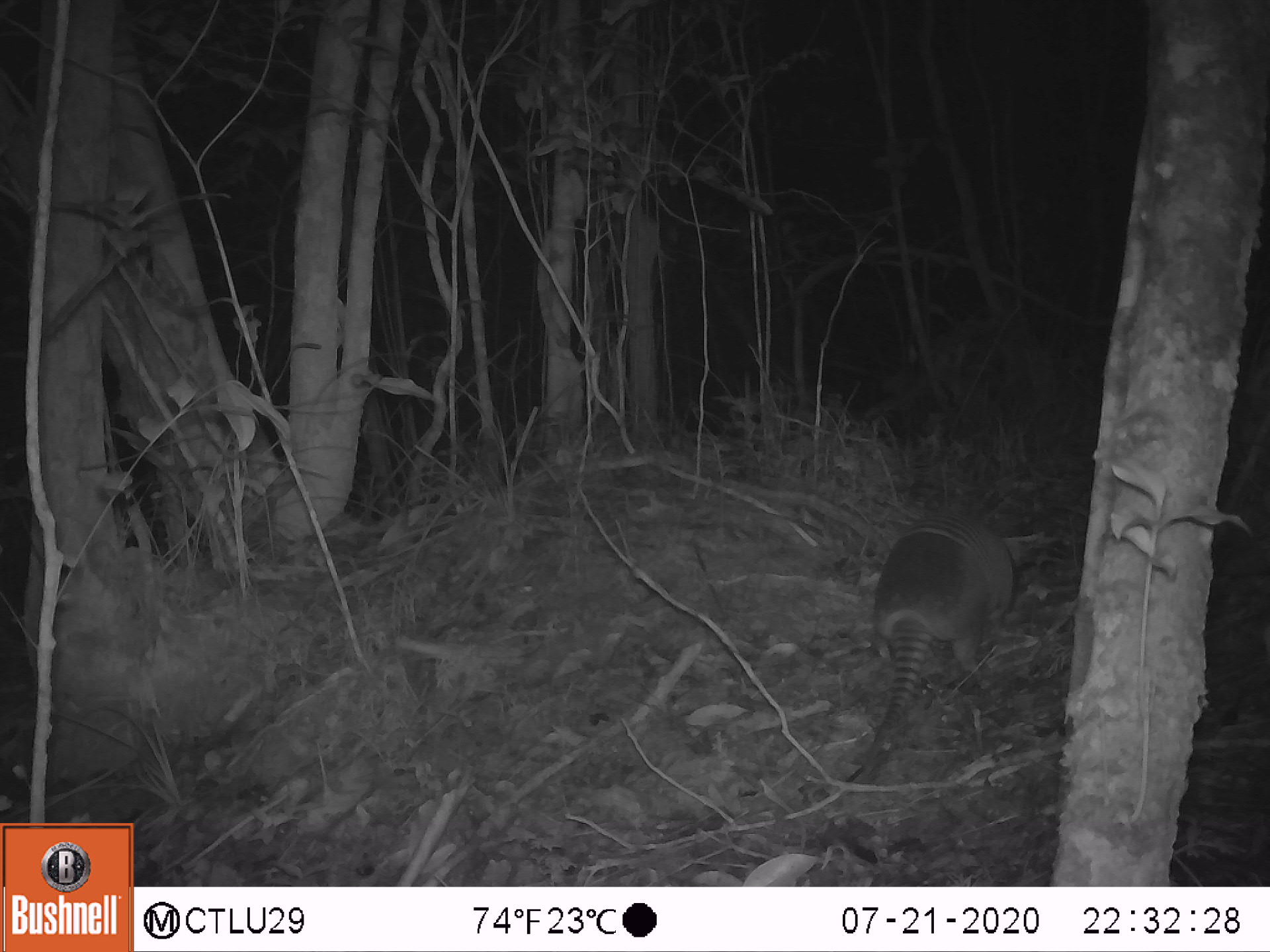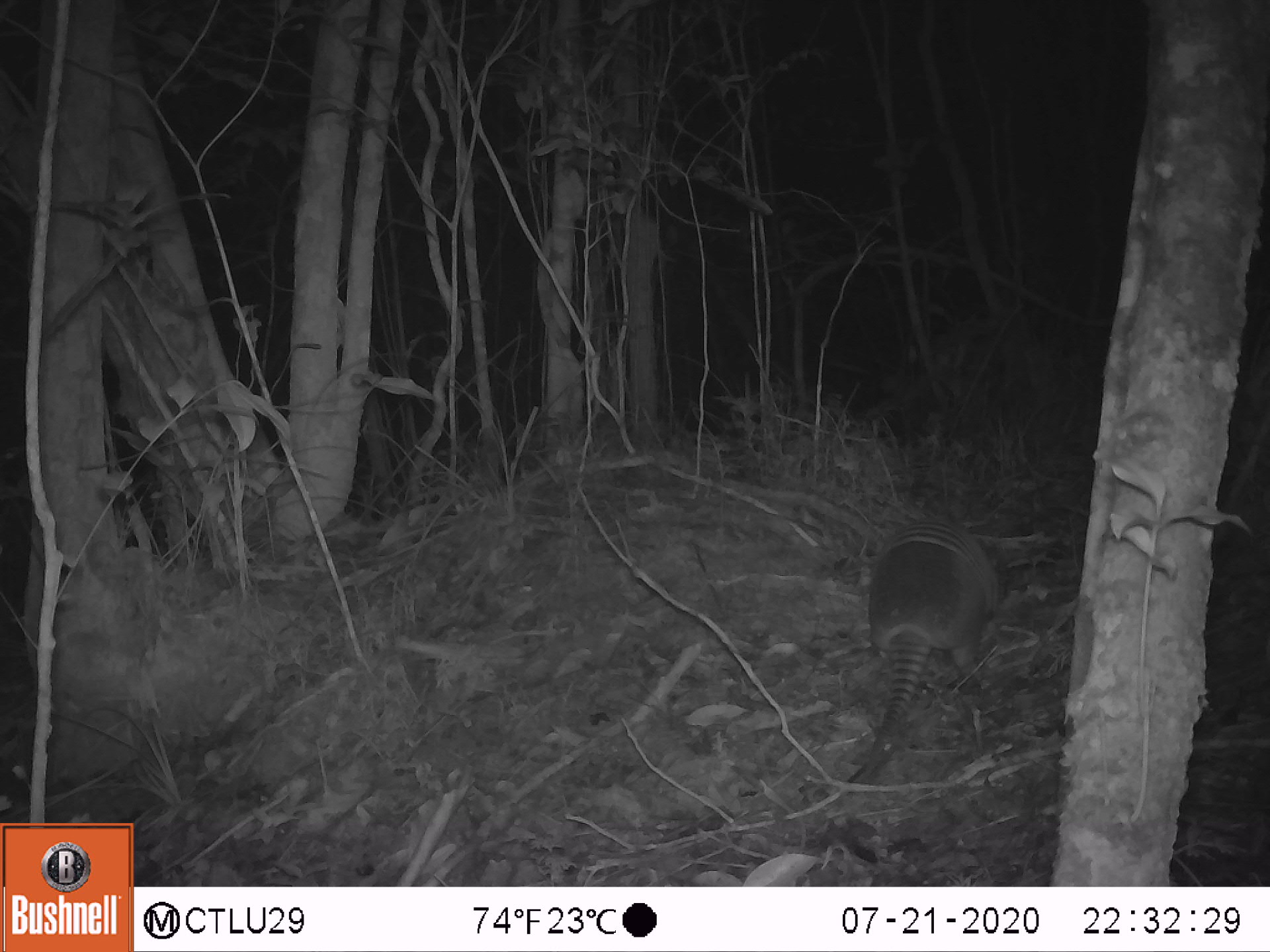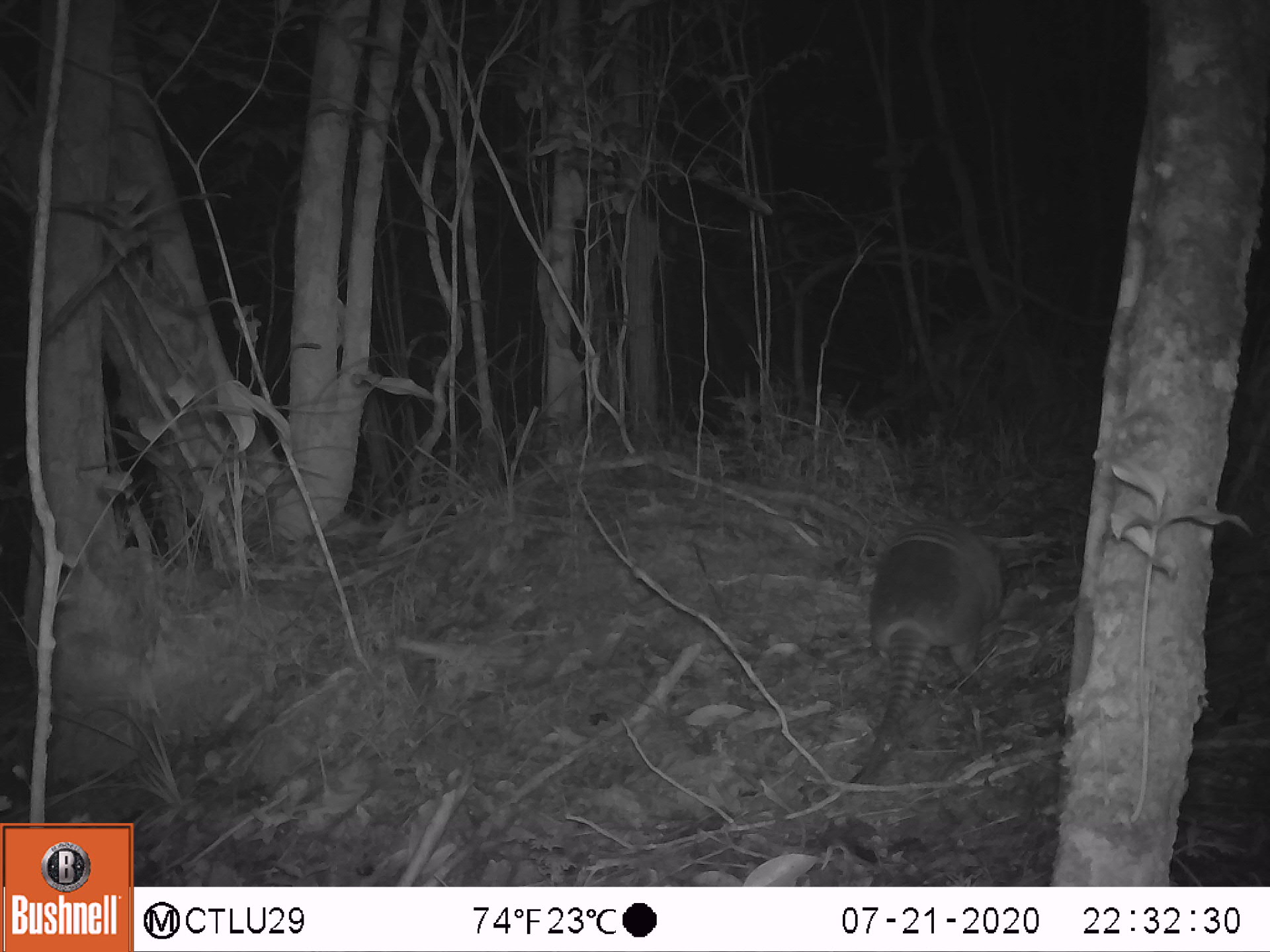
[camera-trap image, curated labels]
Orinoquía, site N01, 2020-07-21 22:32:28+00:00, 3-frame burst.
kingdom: Animalia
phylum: Chordata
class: Mammalia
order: Cingulata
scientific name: Cingulata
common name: armadillo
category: unknown armadillo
Unknown armadillo (armadillo) (Cingulata).